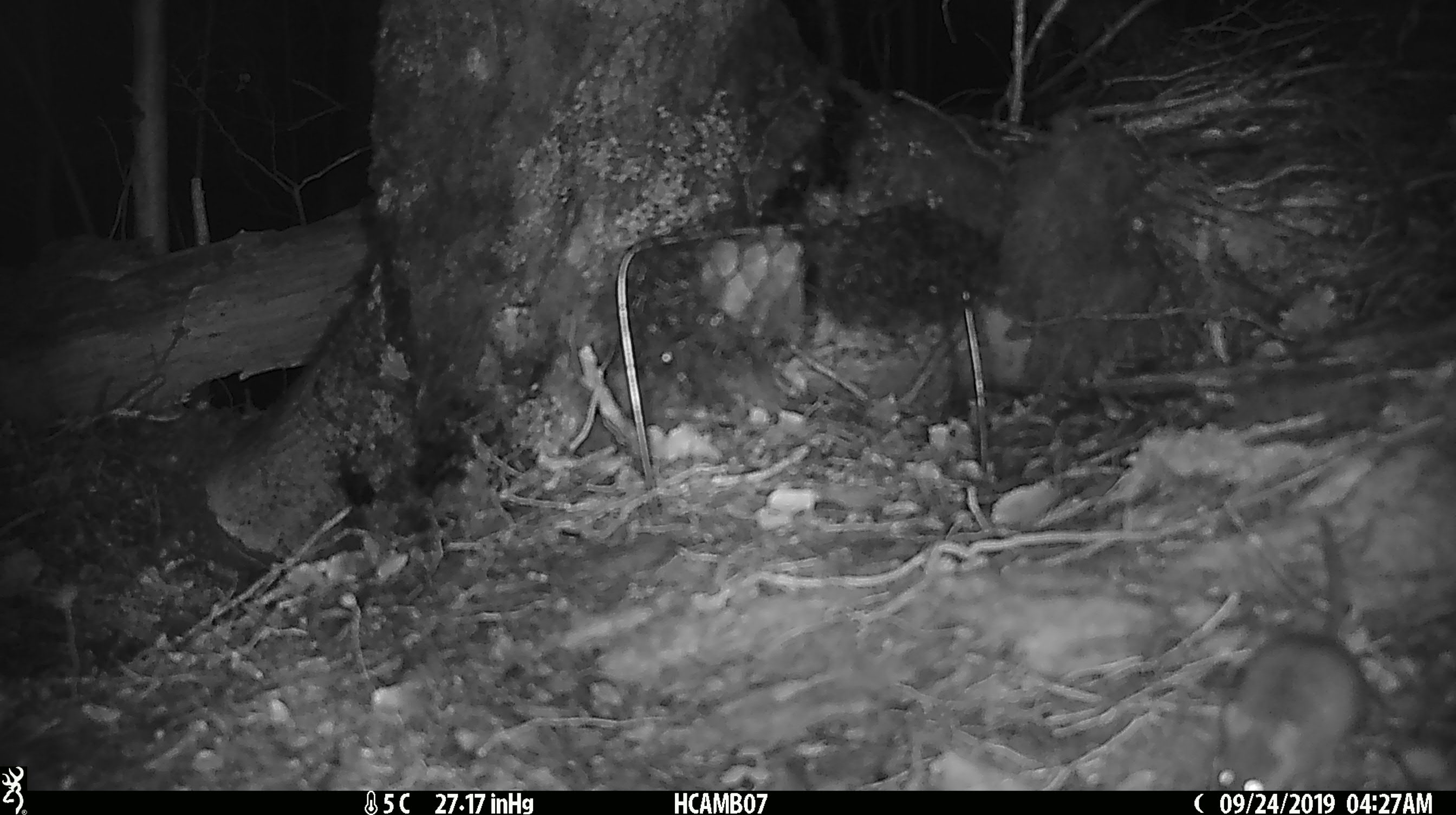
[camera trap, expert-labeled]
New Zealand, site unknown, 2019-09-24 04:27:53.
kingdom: Animalia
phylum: Chordata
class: Mammalia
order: Rodentia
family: Muridae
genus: Mus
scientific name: Mus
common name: mouse